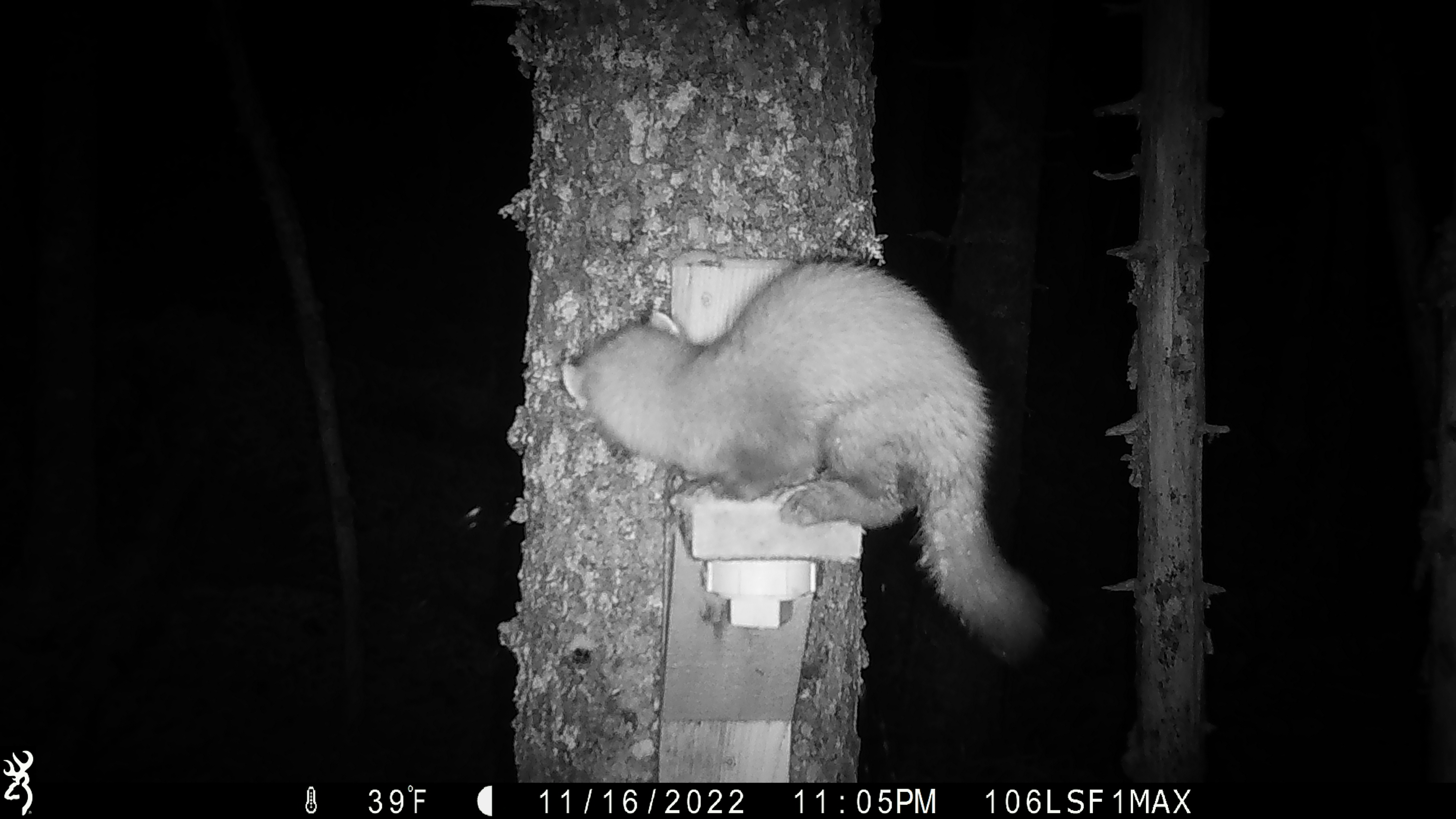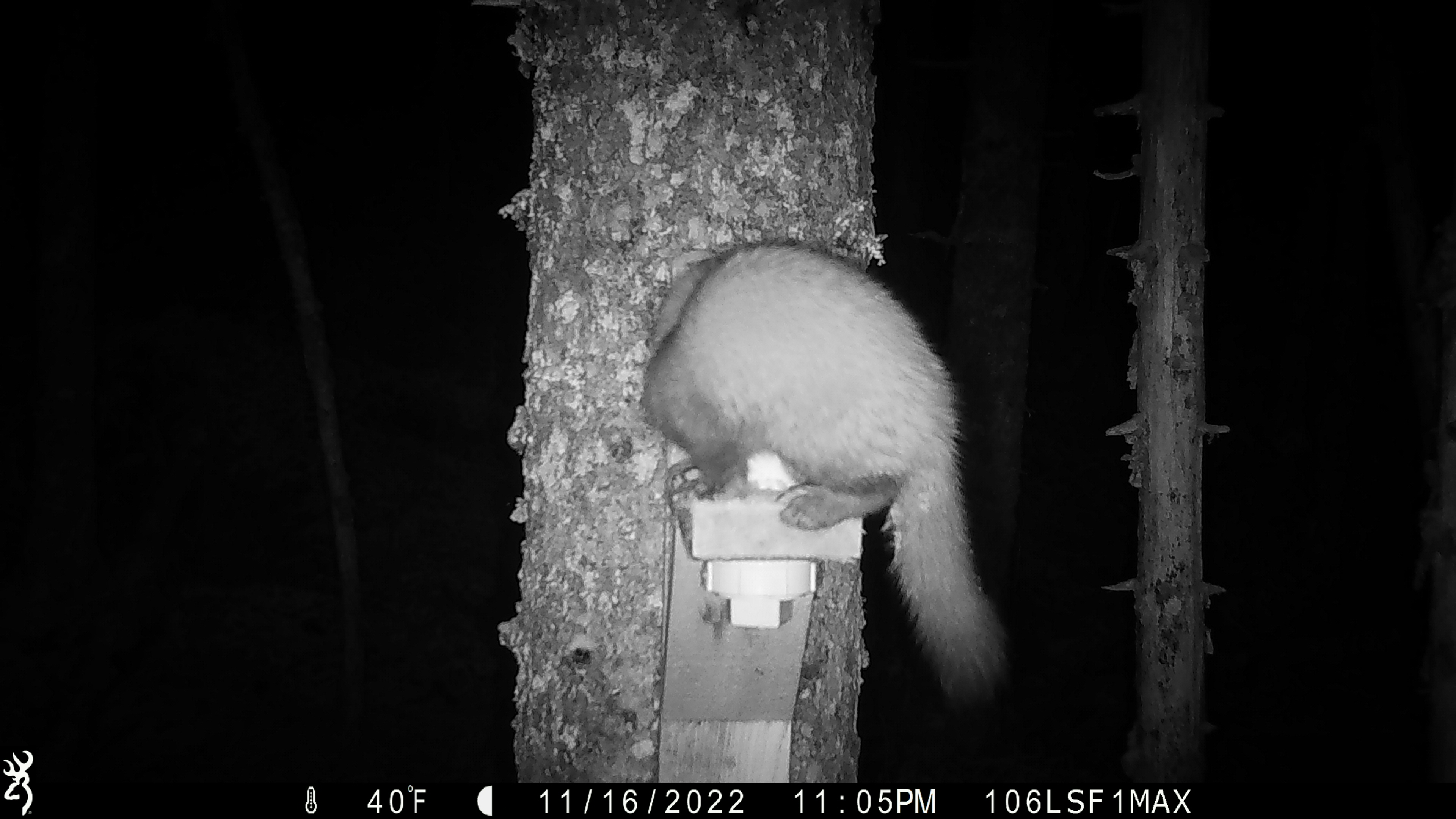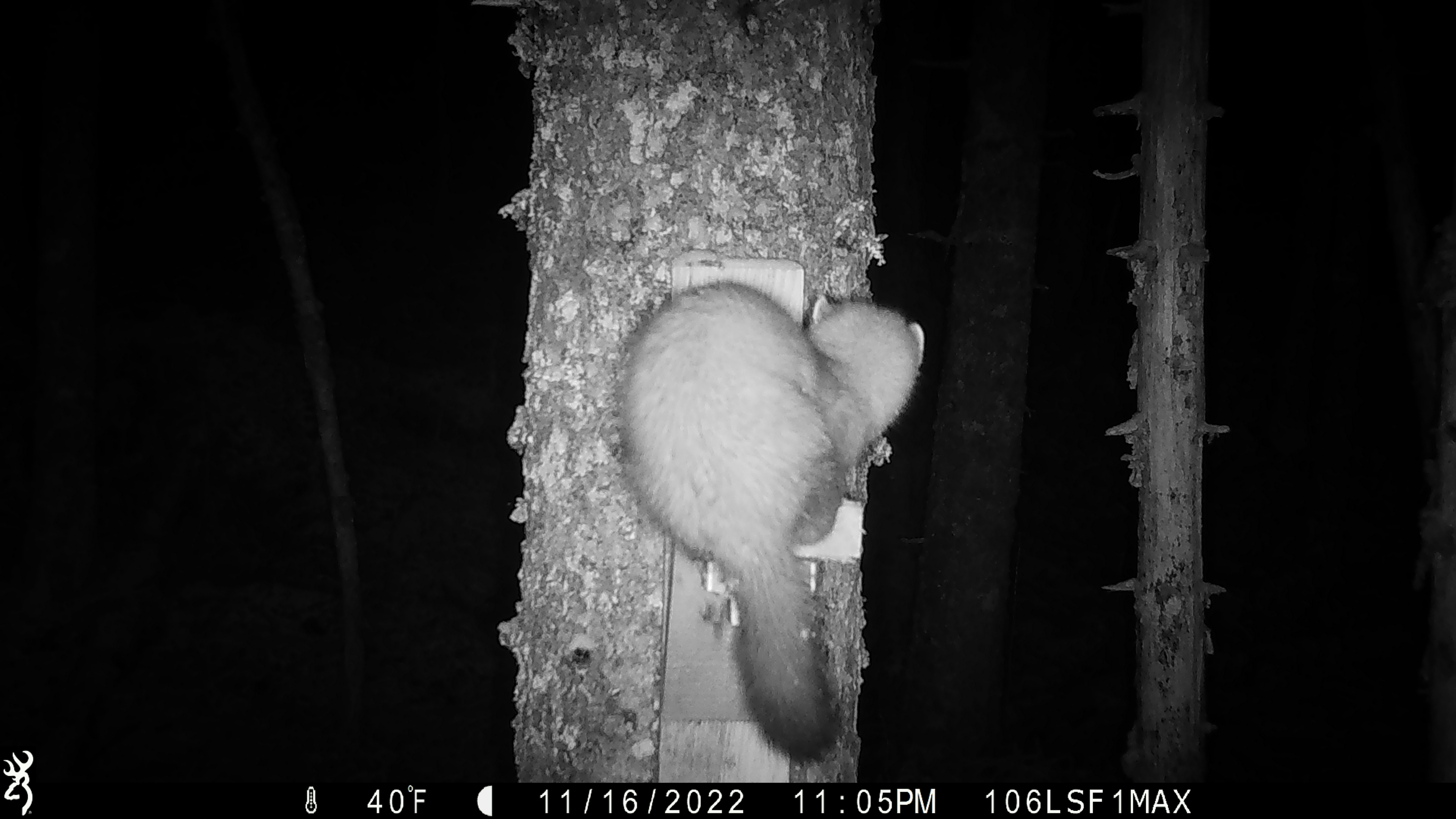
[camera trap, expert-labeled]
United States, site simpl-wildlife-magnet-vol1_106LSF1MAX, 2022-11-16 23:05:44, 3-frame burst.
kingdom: Animalia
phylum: Chordata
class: Mammalia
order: Carnivora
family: Mustelidae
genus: Martes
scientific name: Martes americana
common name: american marten